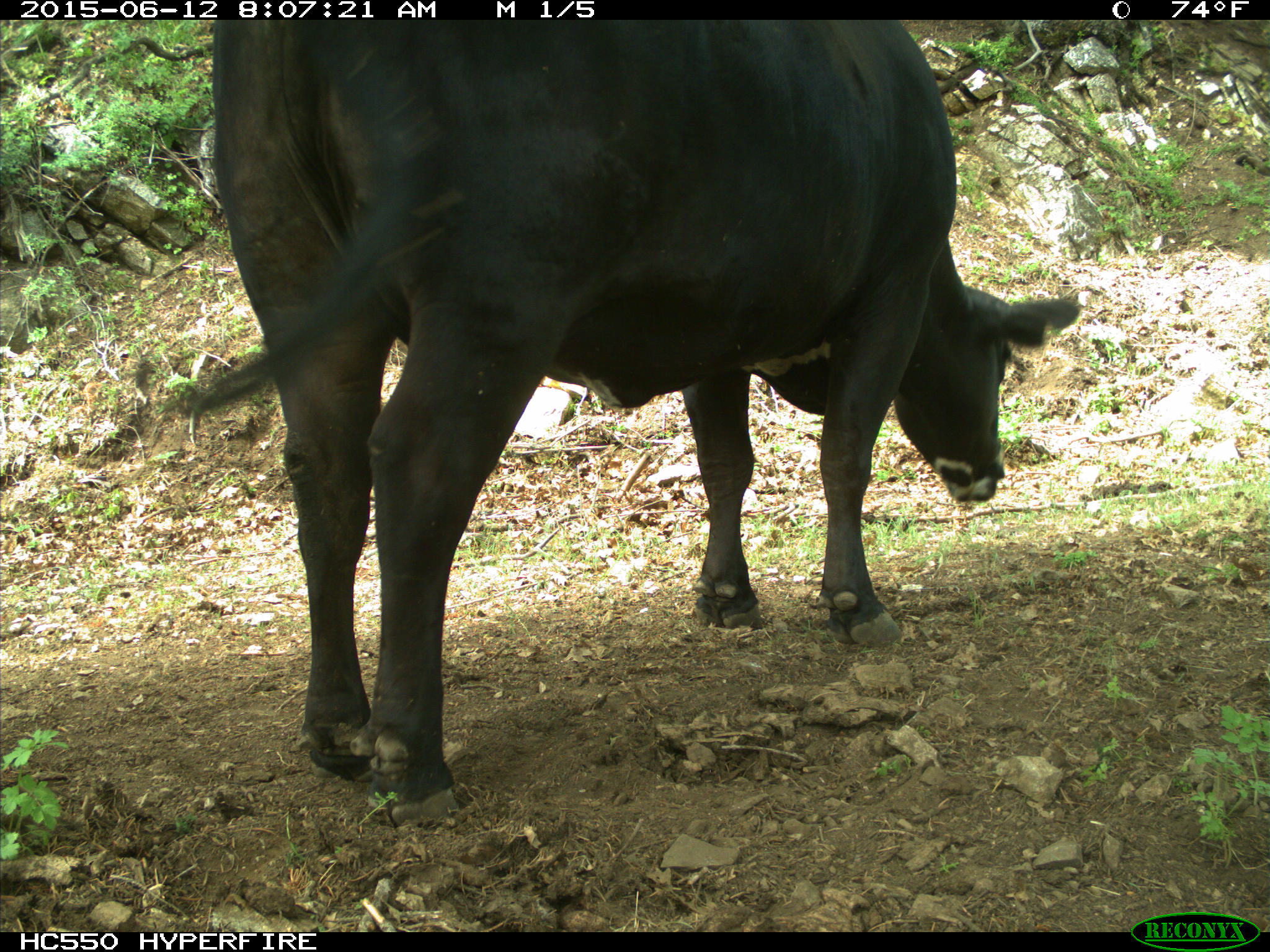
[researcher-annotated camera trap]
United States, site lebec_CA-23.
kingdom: Animalia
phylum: Chordata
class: Mammalia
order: Artiodactyla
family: Bovidae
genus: Bos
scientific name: Bos taurus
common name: domestic cow